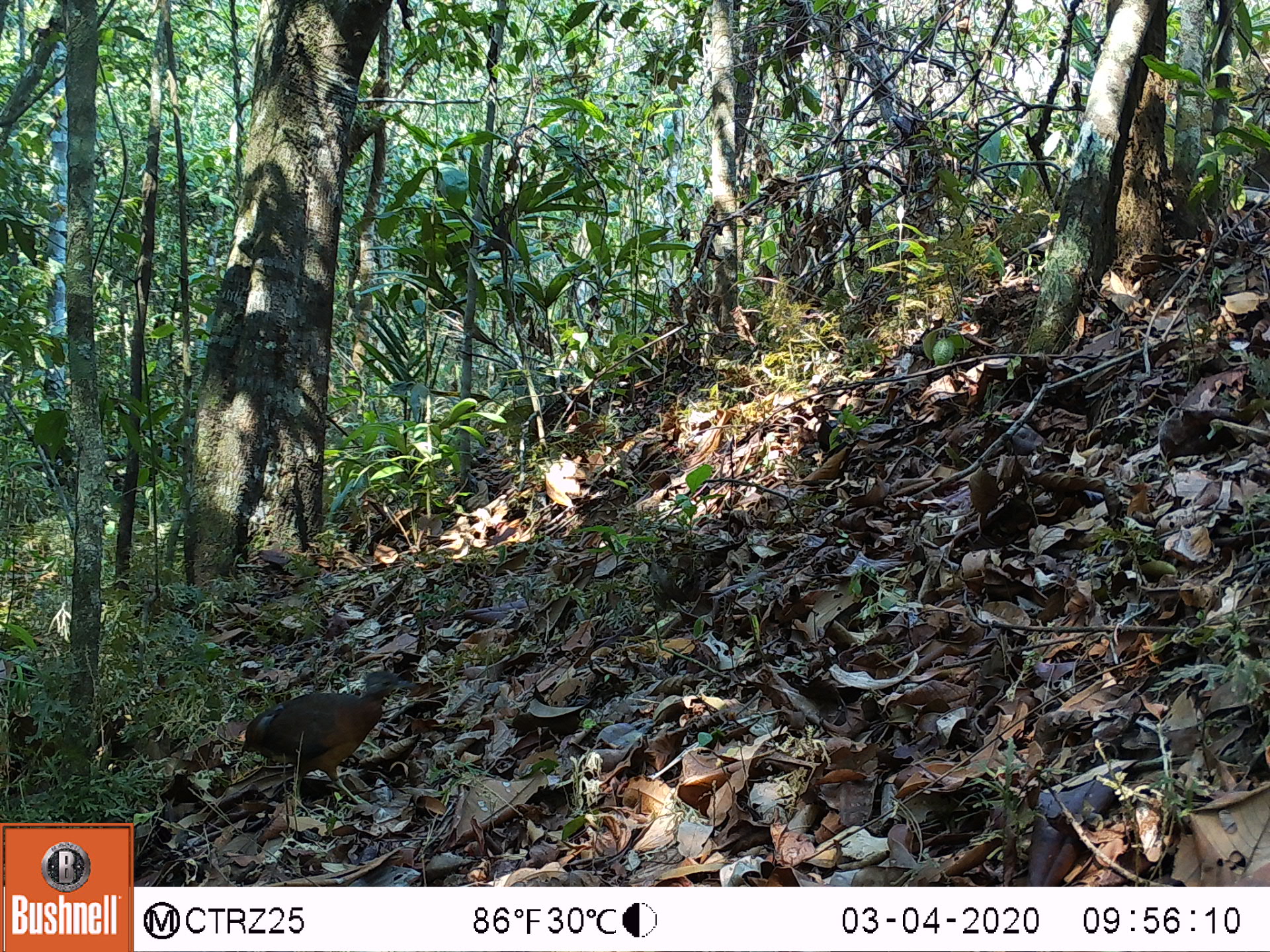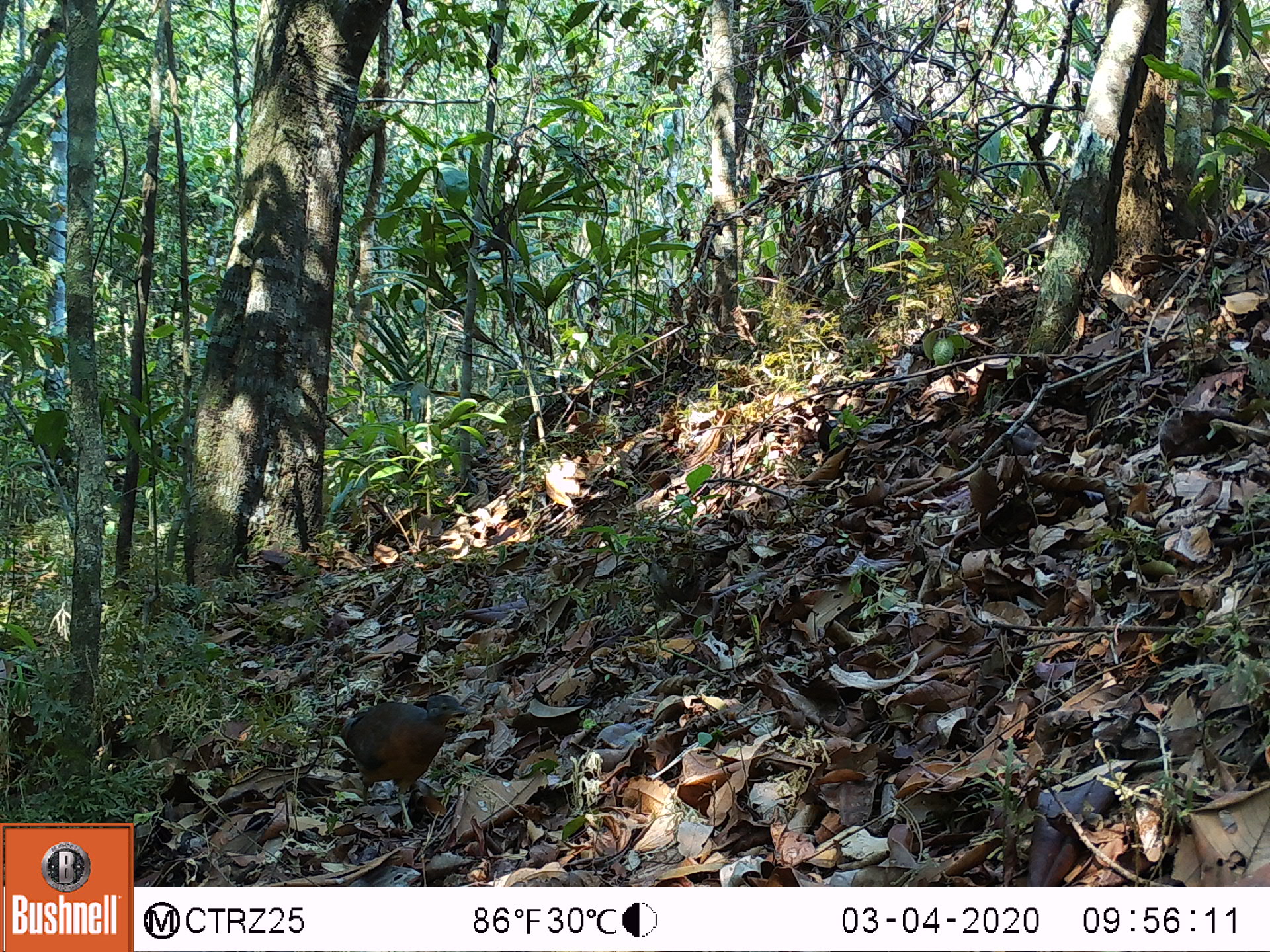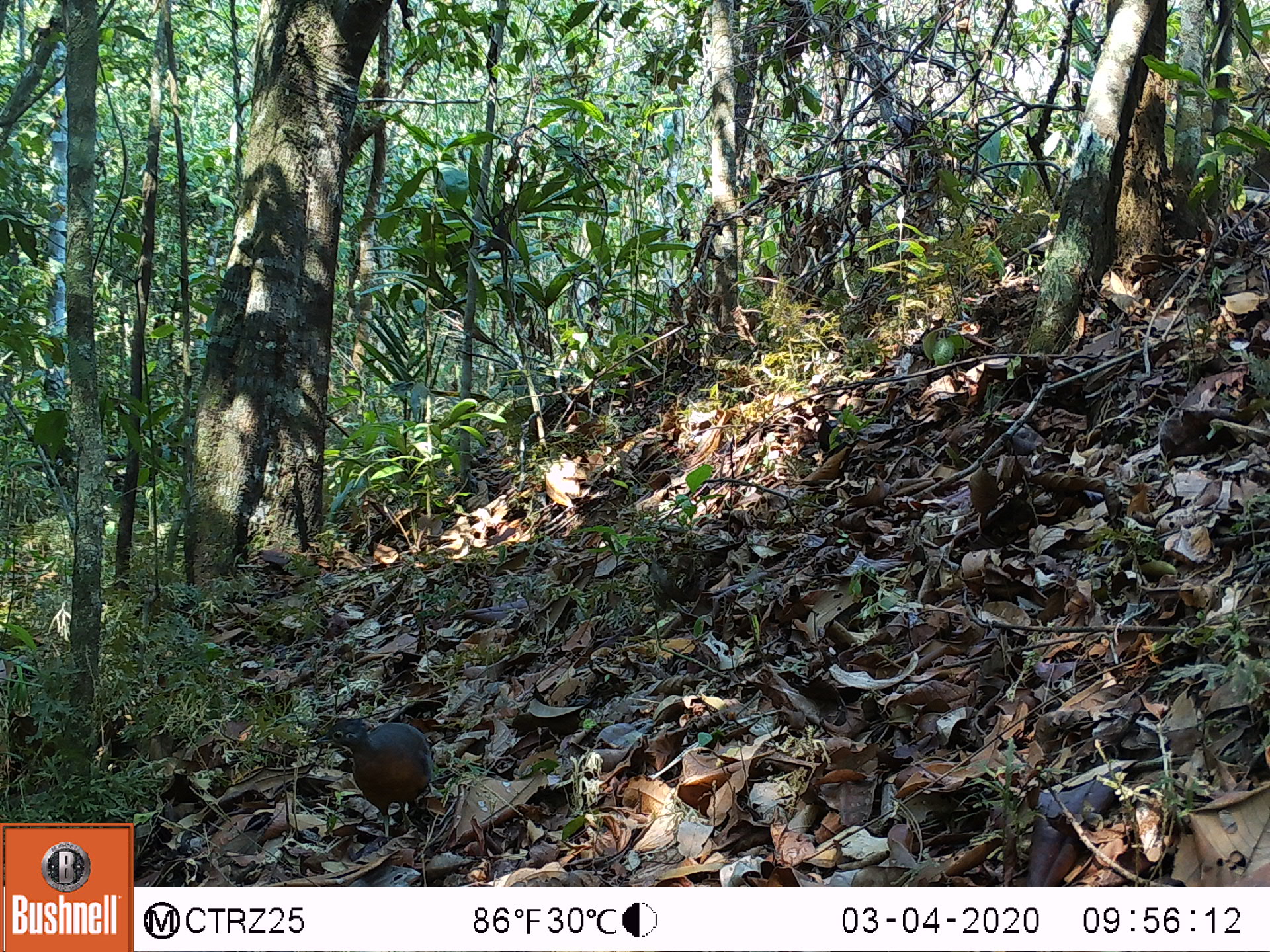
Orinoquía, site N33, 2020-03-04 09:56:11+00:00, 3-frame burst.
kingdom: Animalia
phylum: Chordata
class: Aves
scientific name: Aves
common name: bird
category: unknown bird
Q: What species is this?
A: Unknown bird (bird) (Aves).